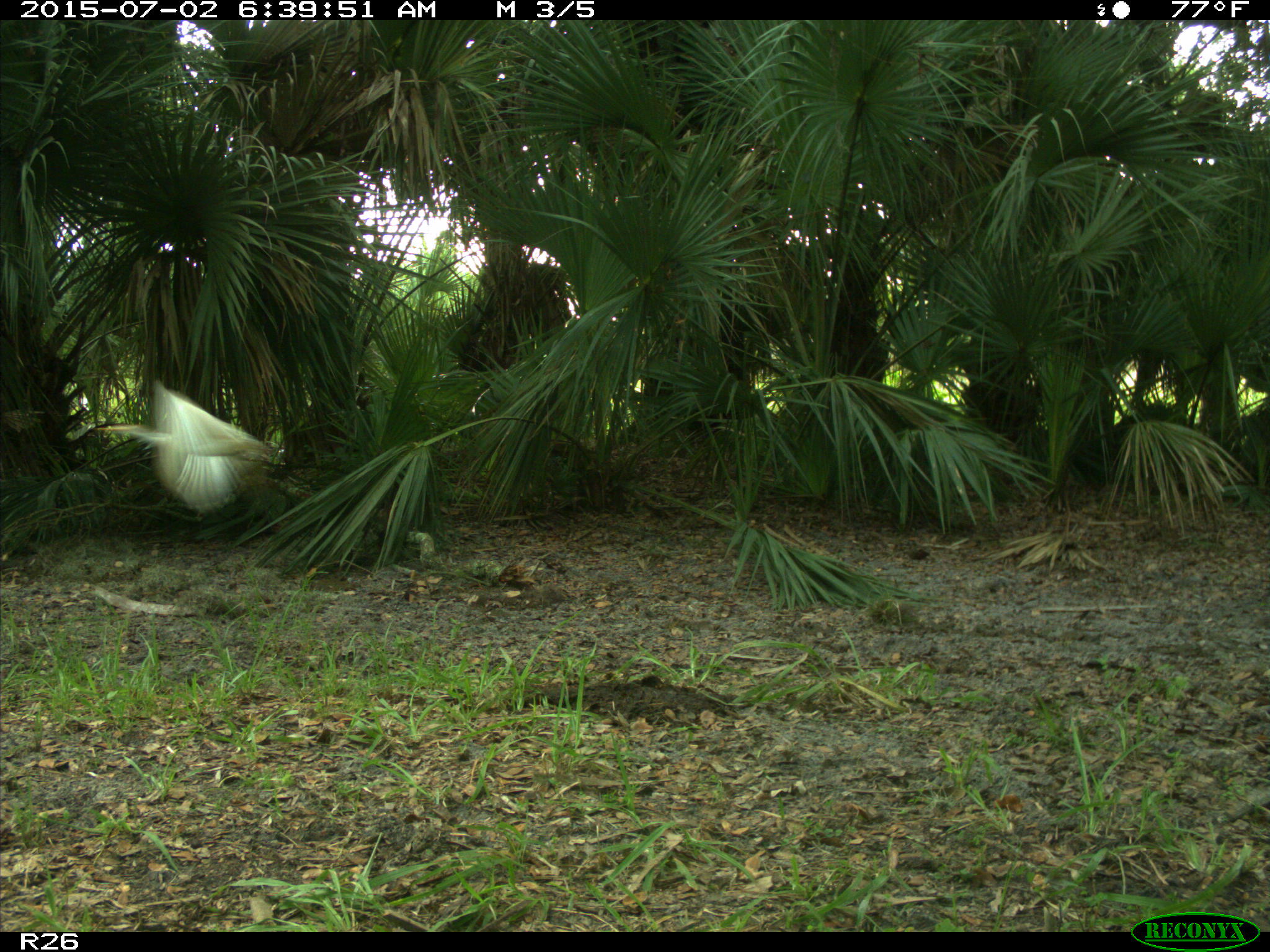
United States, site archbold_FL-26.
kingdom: Animalia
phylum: Chordata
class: Mammalia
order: Artiodactyla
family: Bovidae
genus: Bos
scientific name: Bos taurus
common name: domestic cow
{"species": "Bos taurus (domestic cow)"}